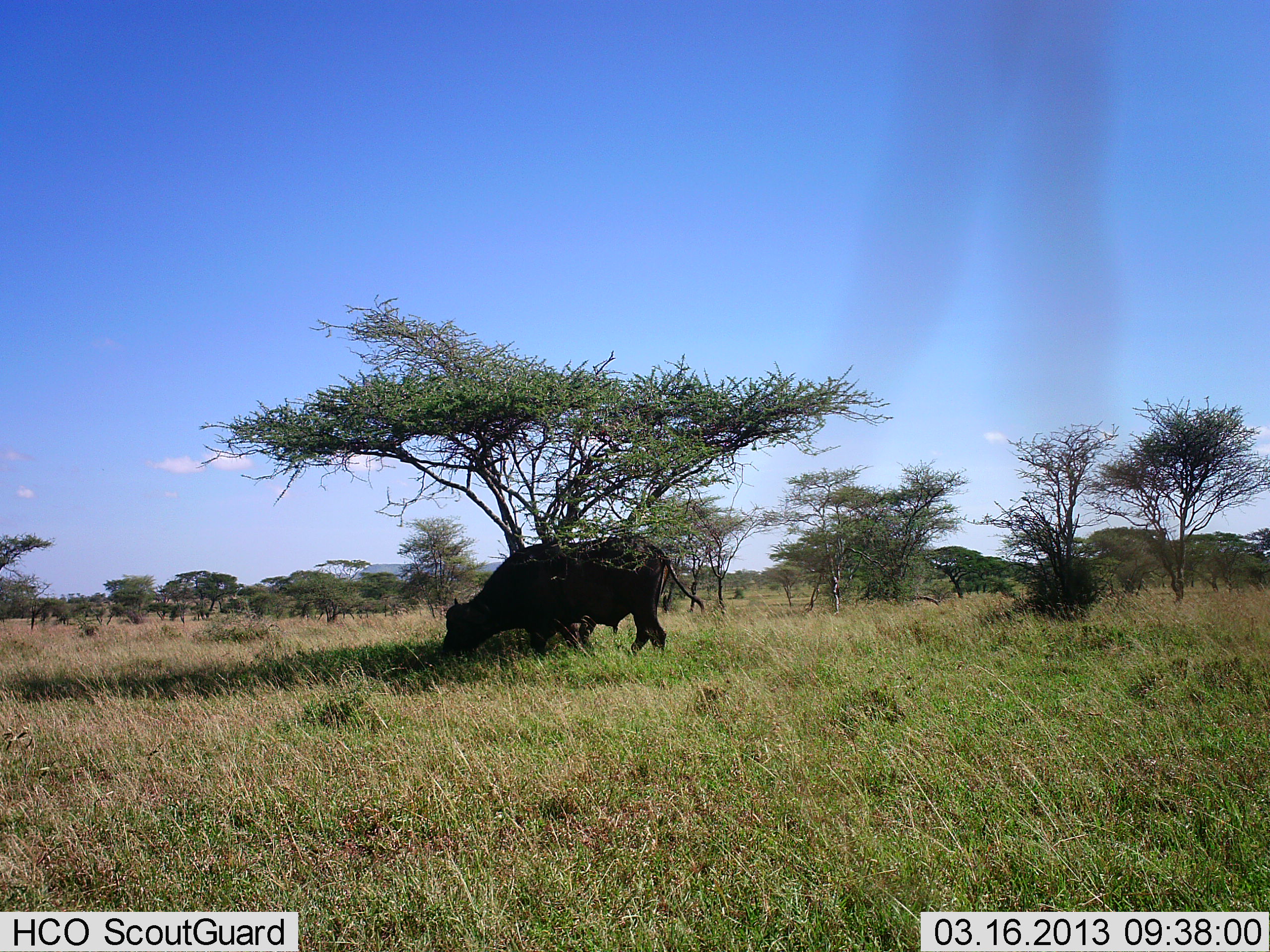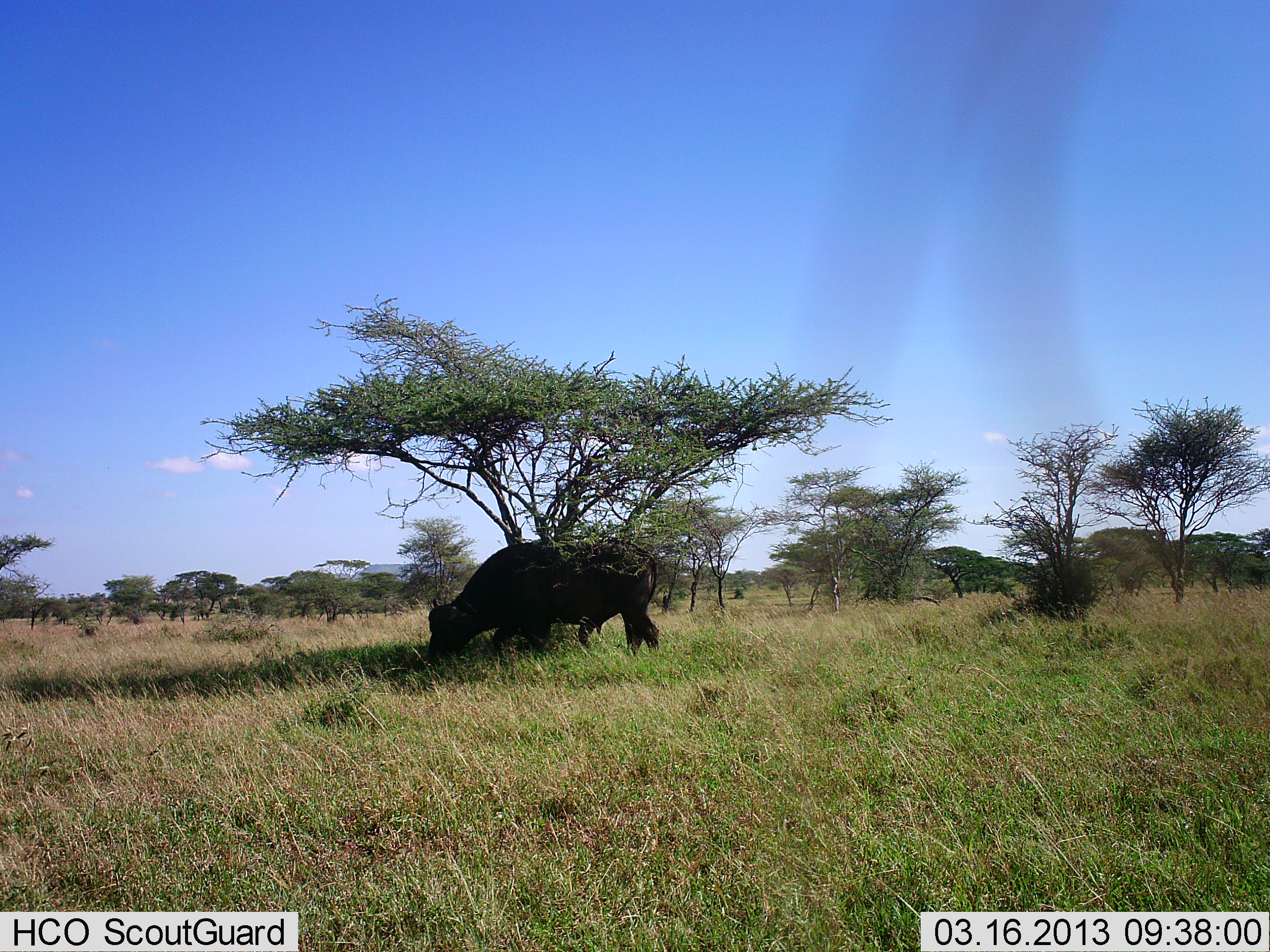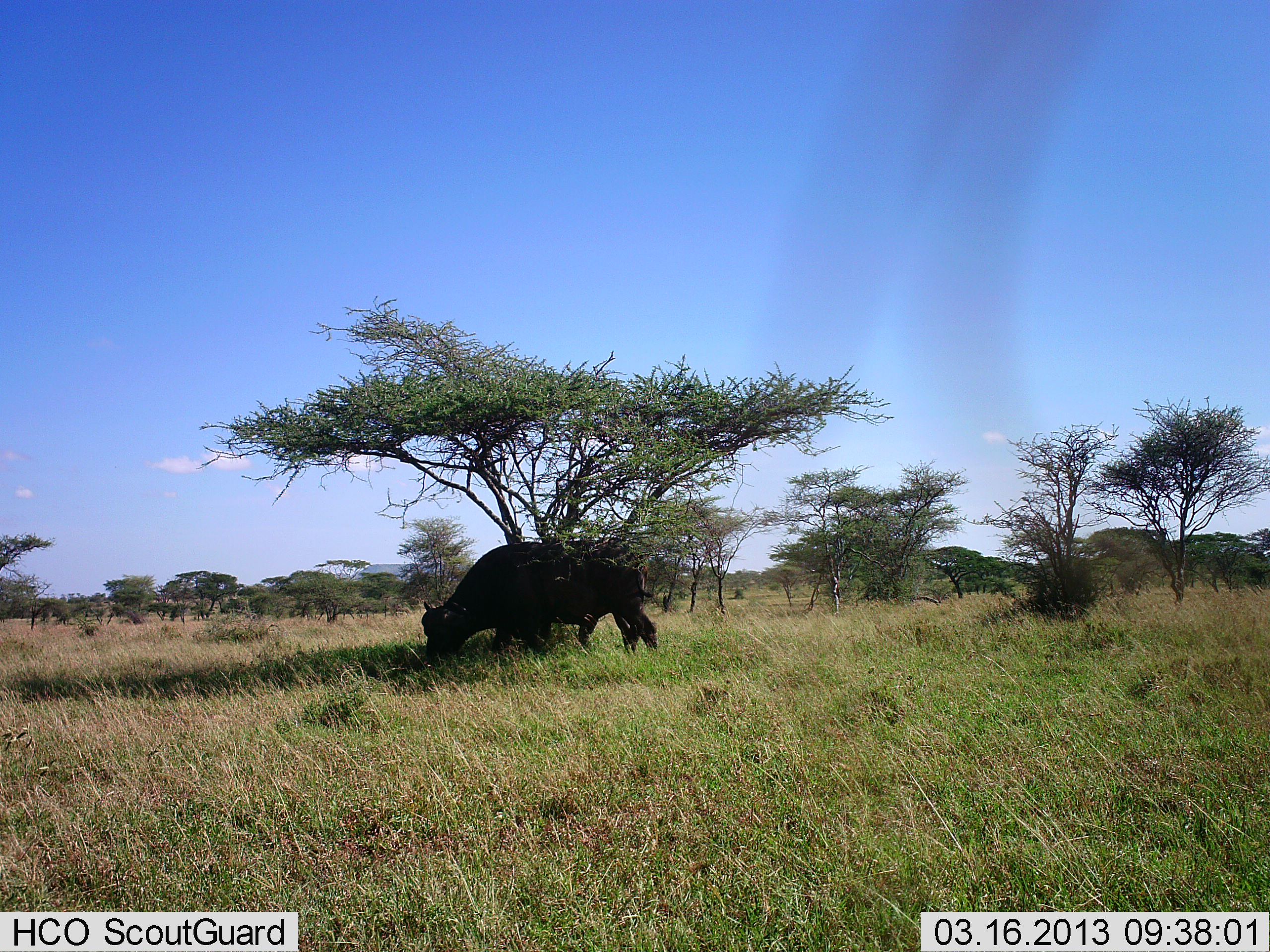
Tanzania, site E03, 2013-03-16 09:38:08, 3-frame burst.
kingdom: Animalia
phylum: Chordata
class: Mammalia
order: Artiodactyla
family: Bovidae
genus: Syncerus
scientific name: Syncerus caffer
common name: cape buffalo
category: buffalo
Buffalo (cape buffalo) (Syncerus caffer), count 1. Behavior (volunteer vote fractions): standing 9%, resting 9%, moving 5%, interacting 0%. Young present (vote fraction): 0%. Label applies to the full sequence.